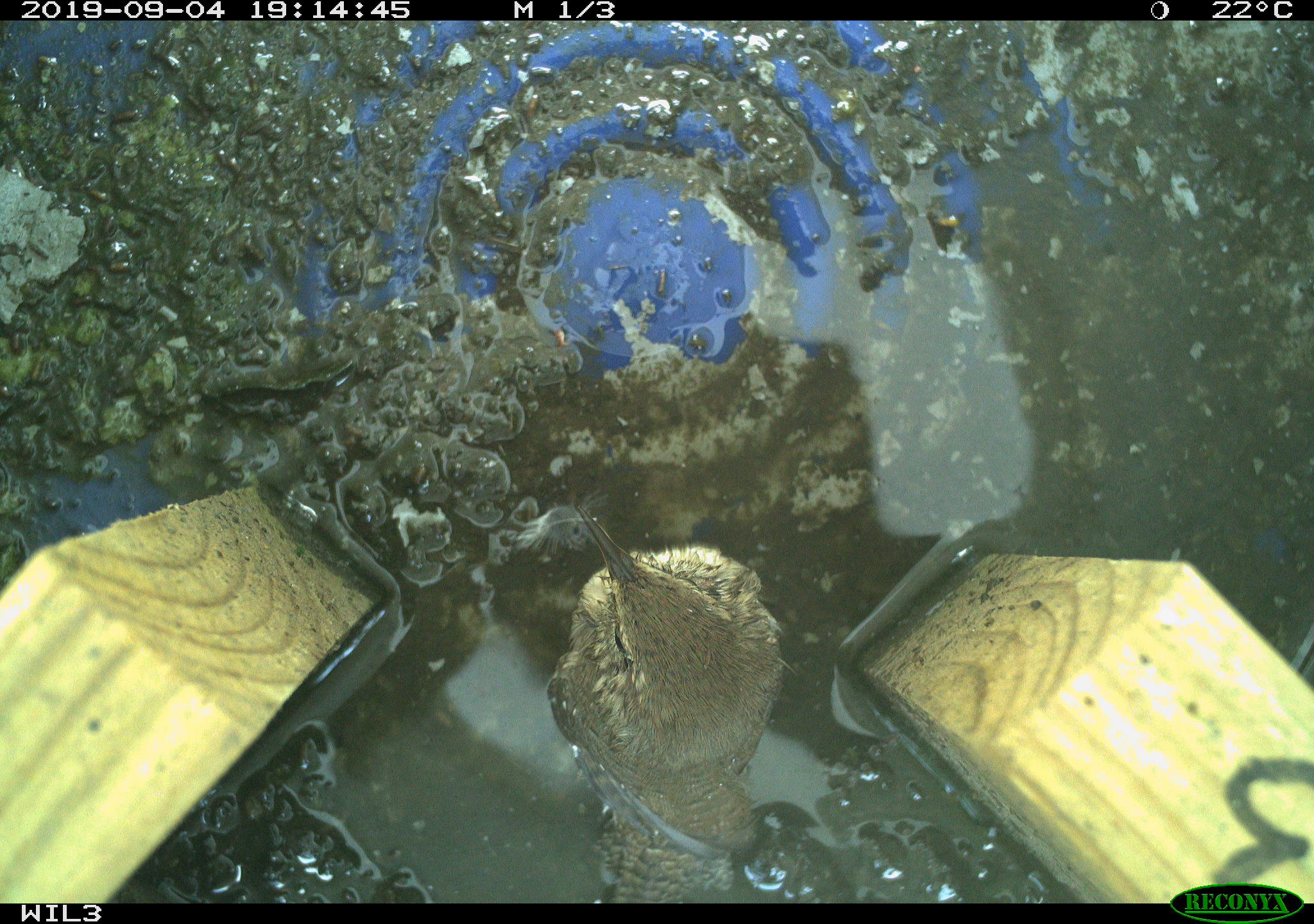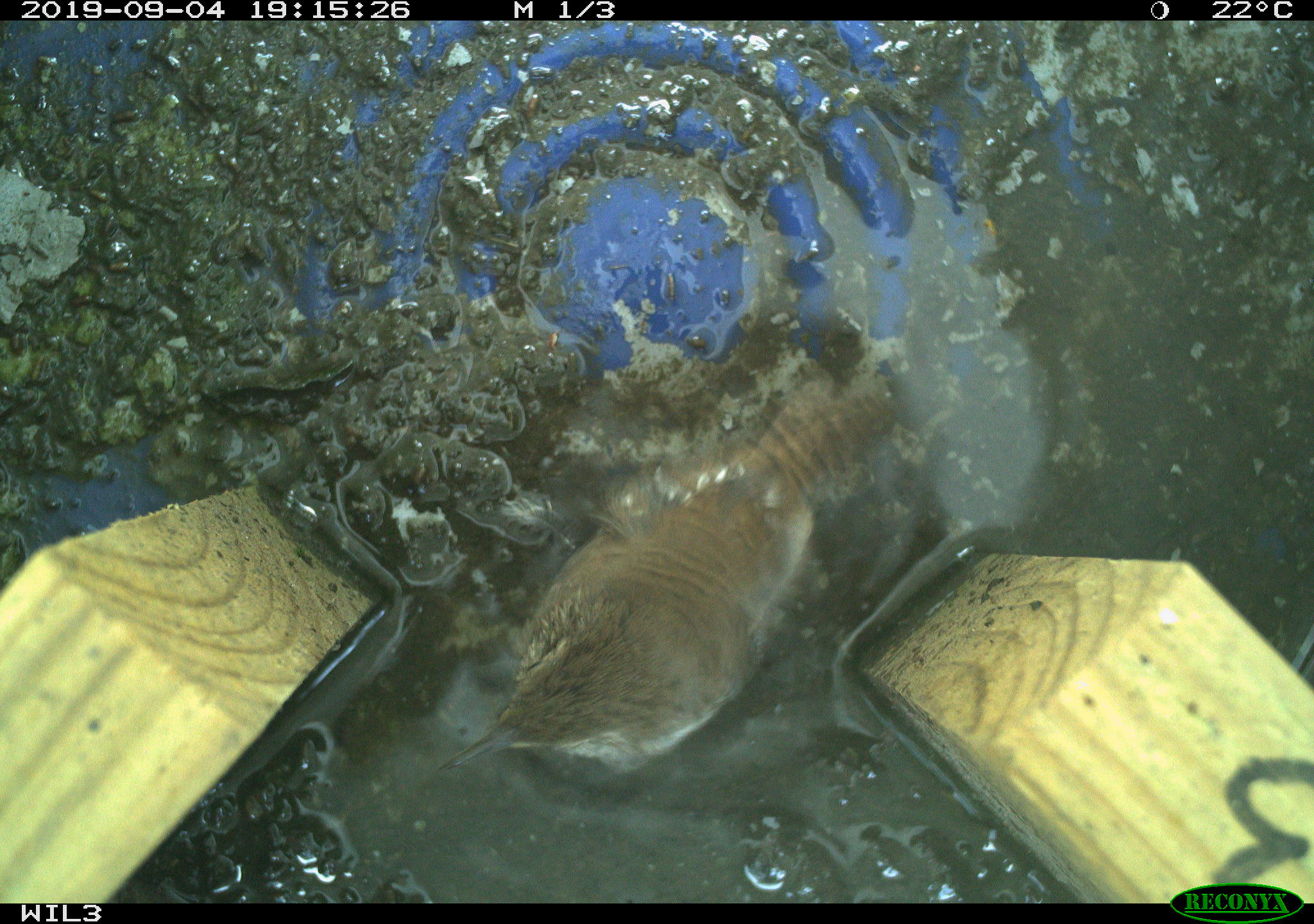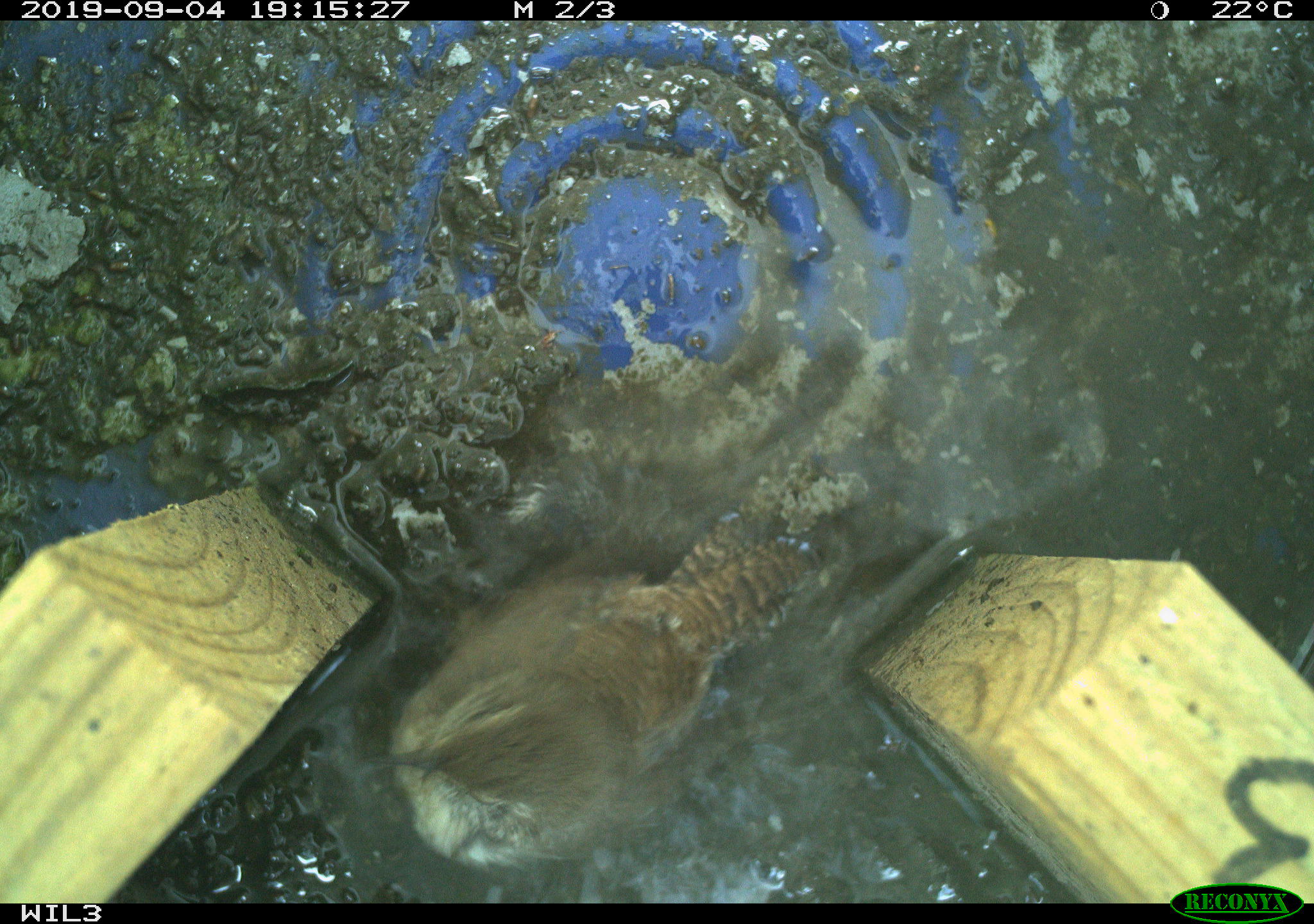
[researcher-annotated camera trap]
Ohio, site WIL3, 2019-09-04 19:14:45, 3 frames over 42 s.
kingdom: Animalia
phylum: Chordata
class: Aves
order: Passeriformes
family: Troglodytidae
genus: Troglodytes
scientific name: Troglodytes aedon aedon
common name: northern house wren